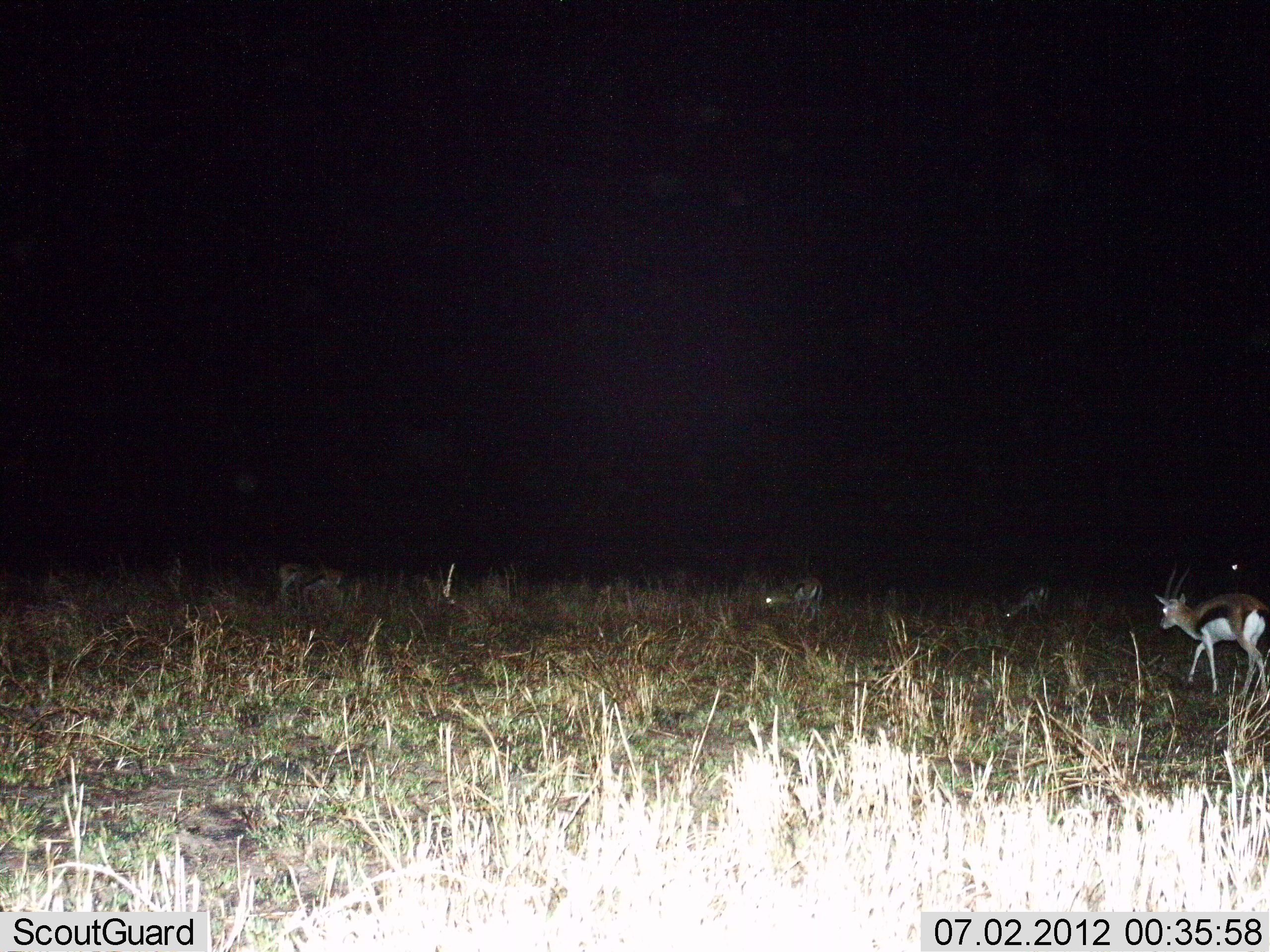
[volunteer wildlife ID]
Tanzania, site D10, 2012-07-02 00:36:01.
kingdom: Animalia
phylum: Chordata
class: Mammalia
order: Artiodactyla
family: Bovidae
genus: Eudorcas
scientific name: Eudorcas thomsonii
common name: thomson's gazelle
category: gazellethomsons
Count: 5.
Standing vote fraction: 80%.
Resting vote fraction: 0%.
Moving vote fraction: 70%.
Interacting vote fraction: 0%.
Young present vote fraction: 0%.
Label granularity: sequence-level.